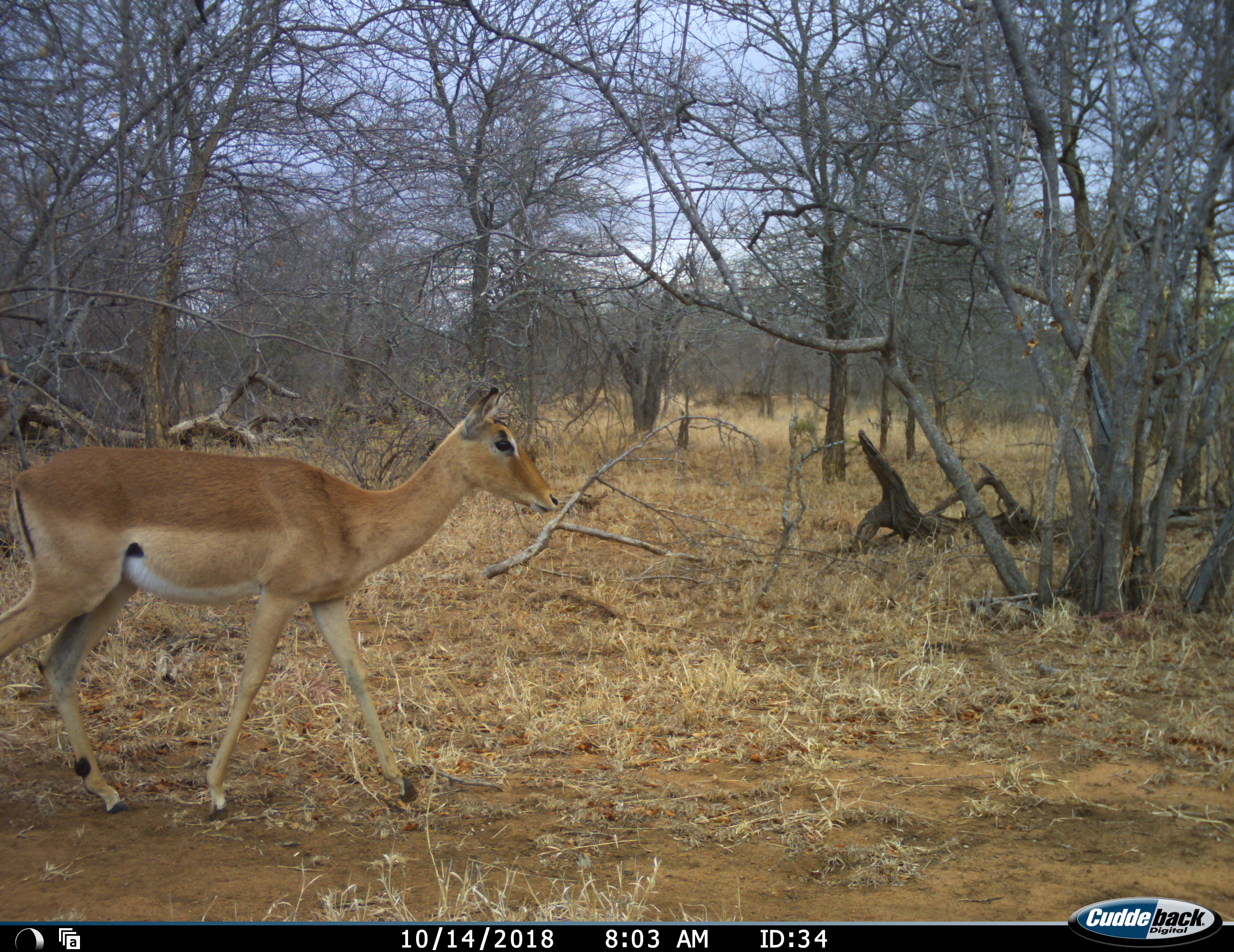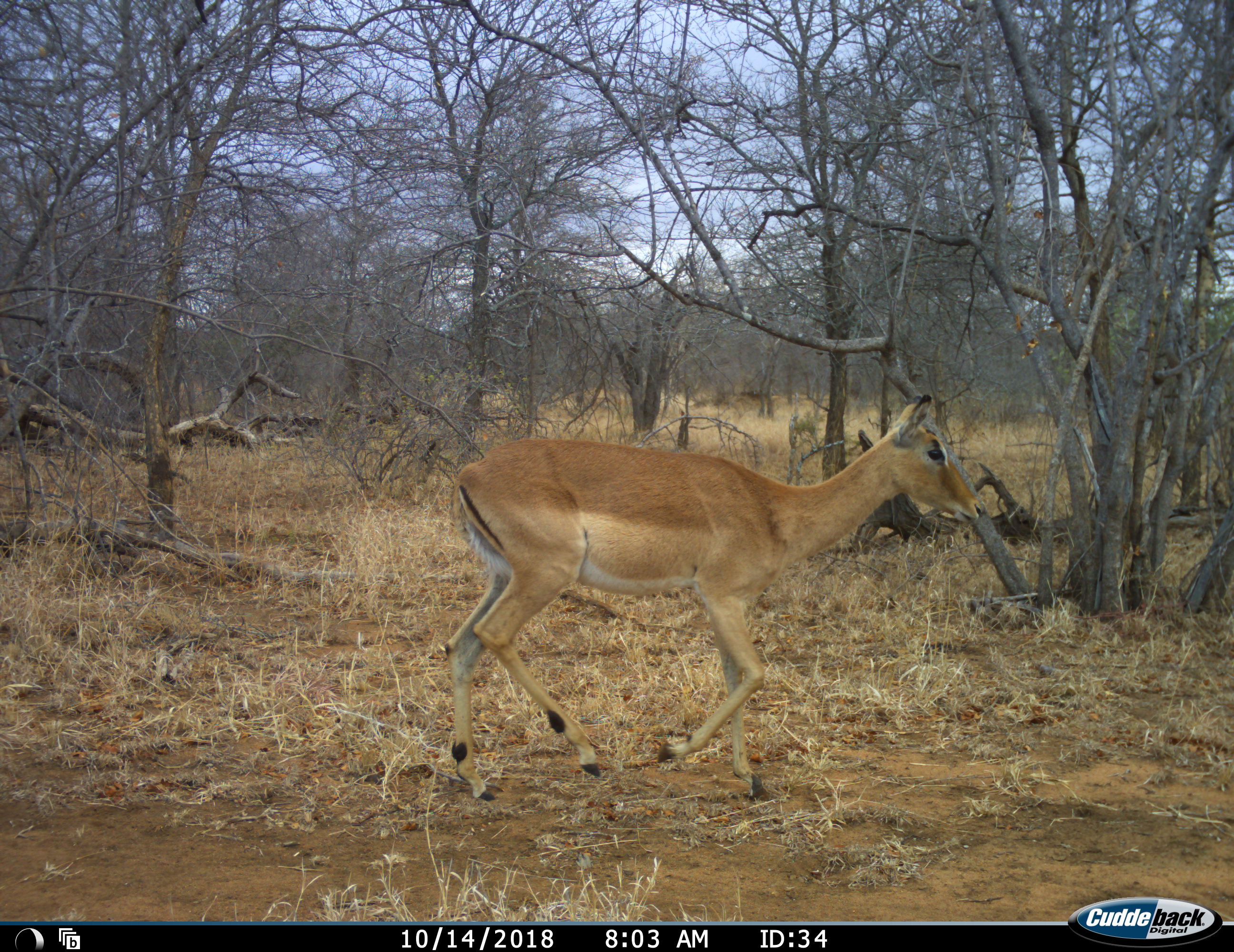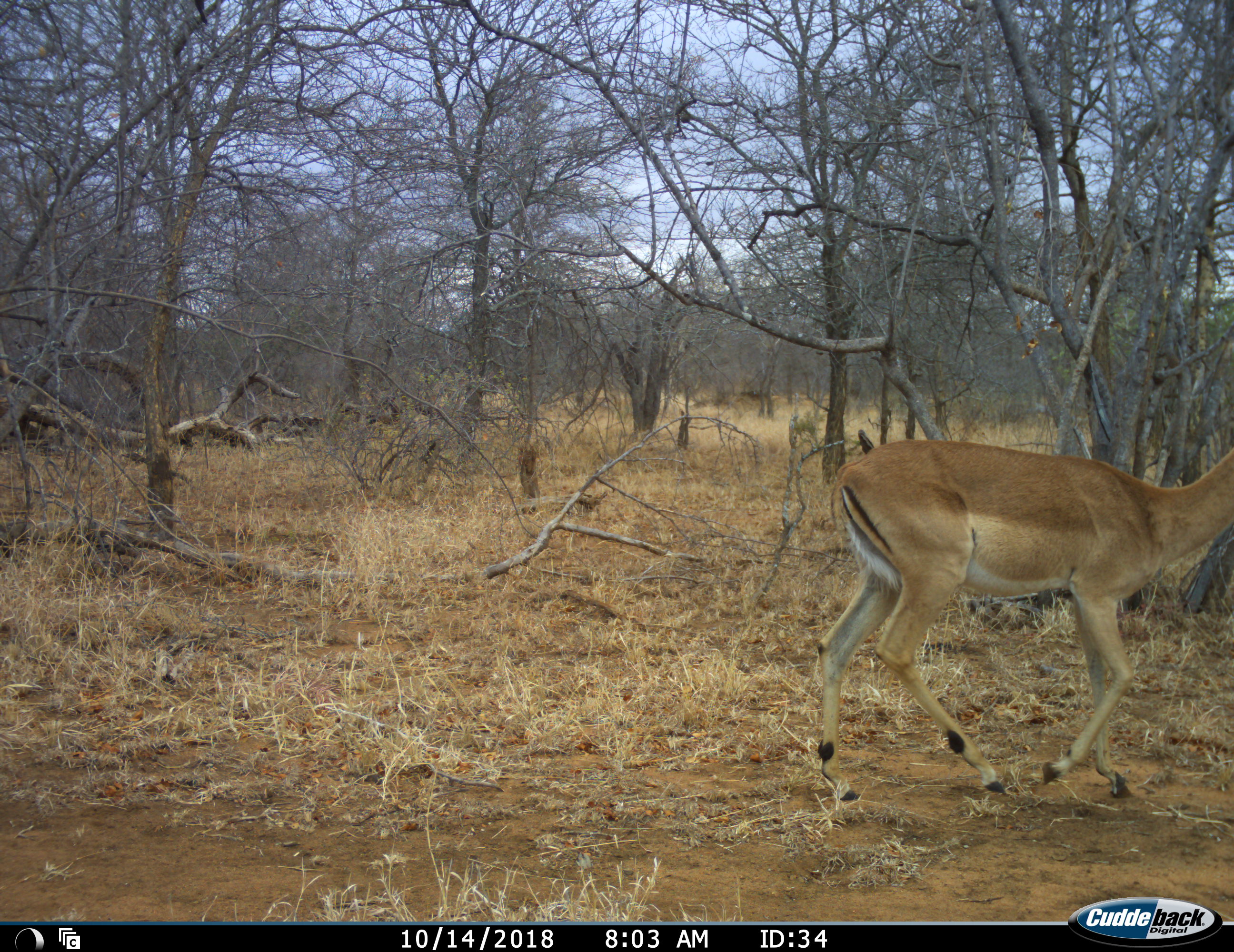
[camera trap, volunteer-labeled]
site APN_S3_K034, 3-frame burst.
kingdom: Animalia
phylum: Chordata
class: Mammalia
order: Artiodactyla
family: Bovidae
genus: Aepyceros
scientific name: Aepyceros melampus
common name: impala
Impala (Aepyceros melampus), count 1. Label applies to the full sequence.